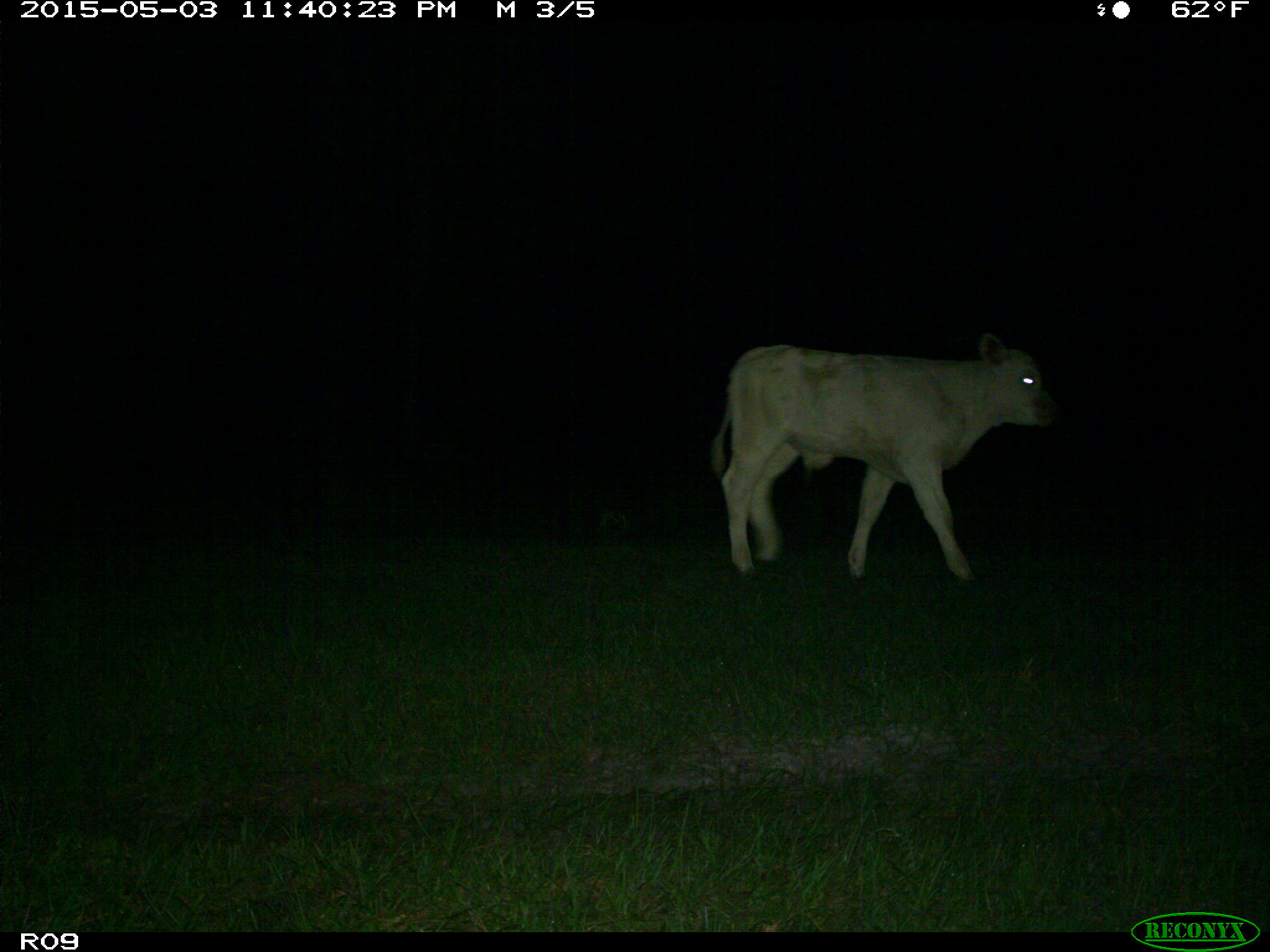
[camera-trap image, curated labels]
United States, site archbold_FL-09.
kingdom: Animalia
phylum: Chordata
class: Mammalia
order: Artiodactyla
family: Bovidae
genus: Bos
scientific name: Bos taurus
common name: domestic cow